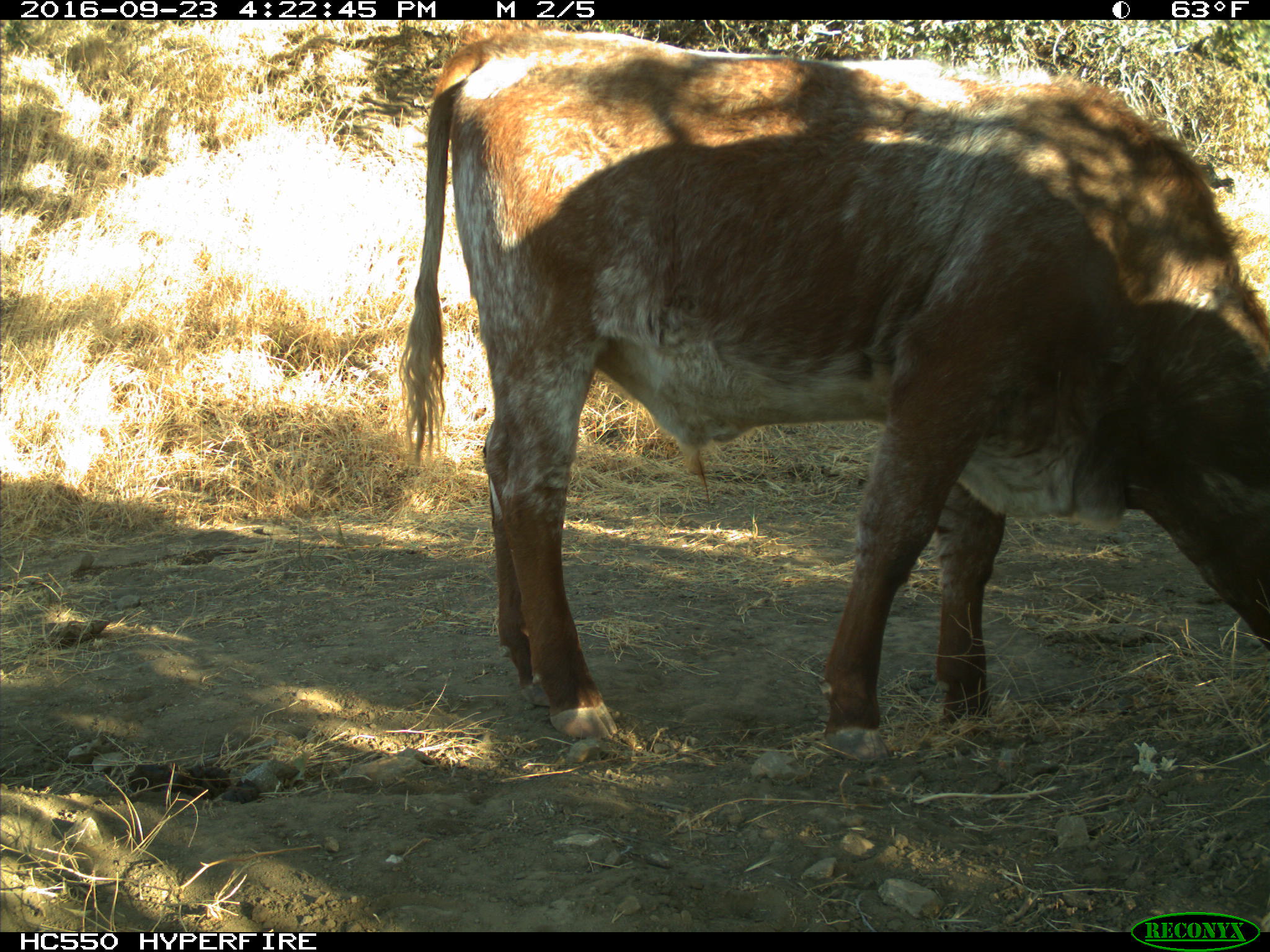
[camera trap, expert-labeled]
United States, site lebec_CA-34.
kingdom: Animalia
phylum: Chordata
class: Mammalia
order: Artiodactyla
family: Bovidae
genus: Bos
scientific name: Bos taurus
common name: domestic cow